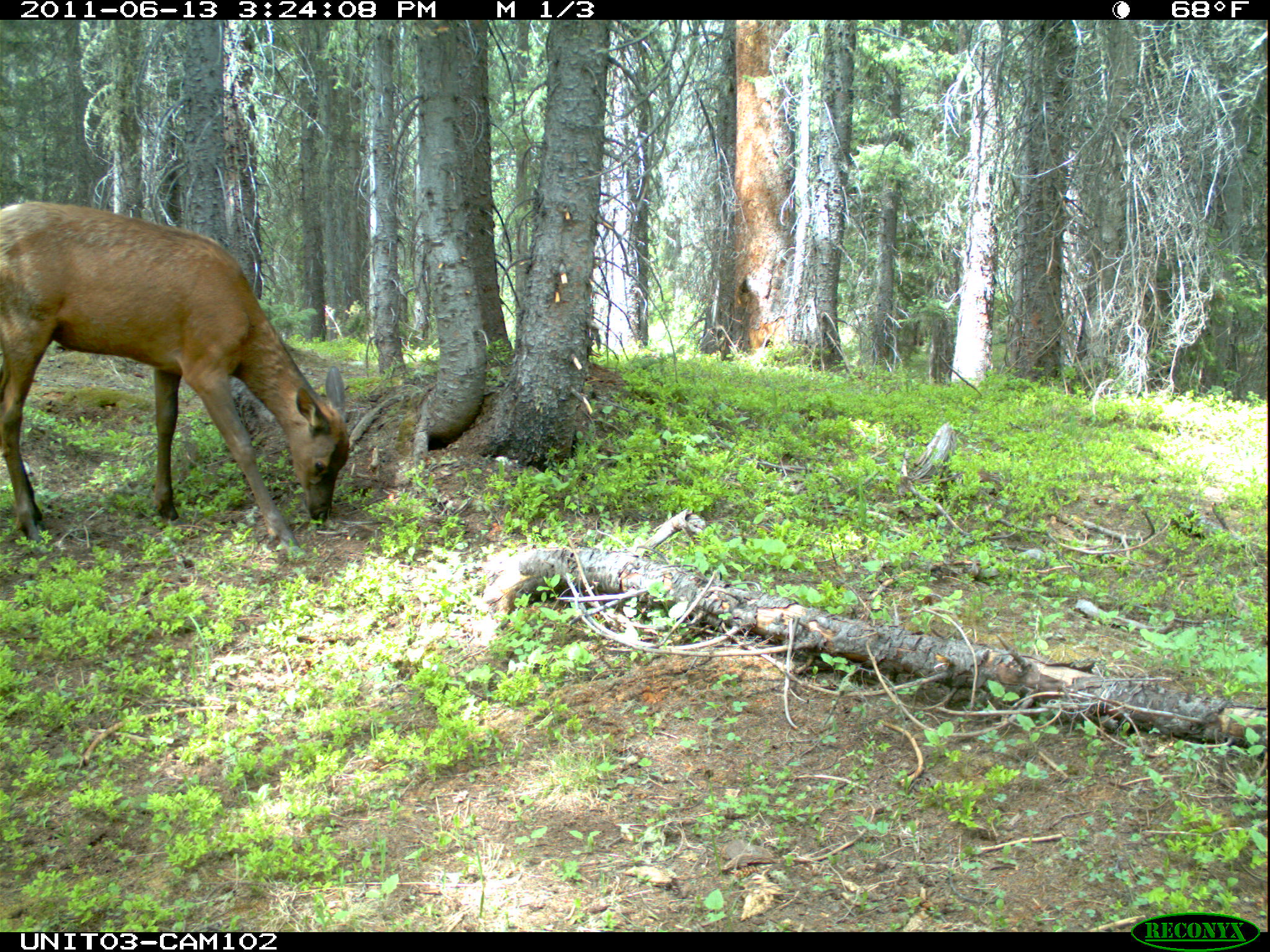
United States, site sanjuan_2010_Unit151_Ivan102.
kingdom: Animalia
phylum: Chordata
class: Mammalia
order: Artiodactyla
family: Cervidae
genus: Cervus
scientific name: Cervus elaphus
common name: red deer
Cervus elaphus (red deer).